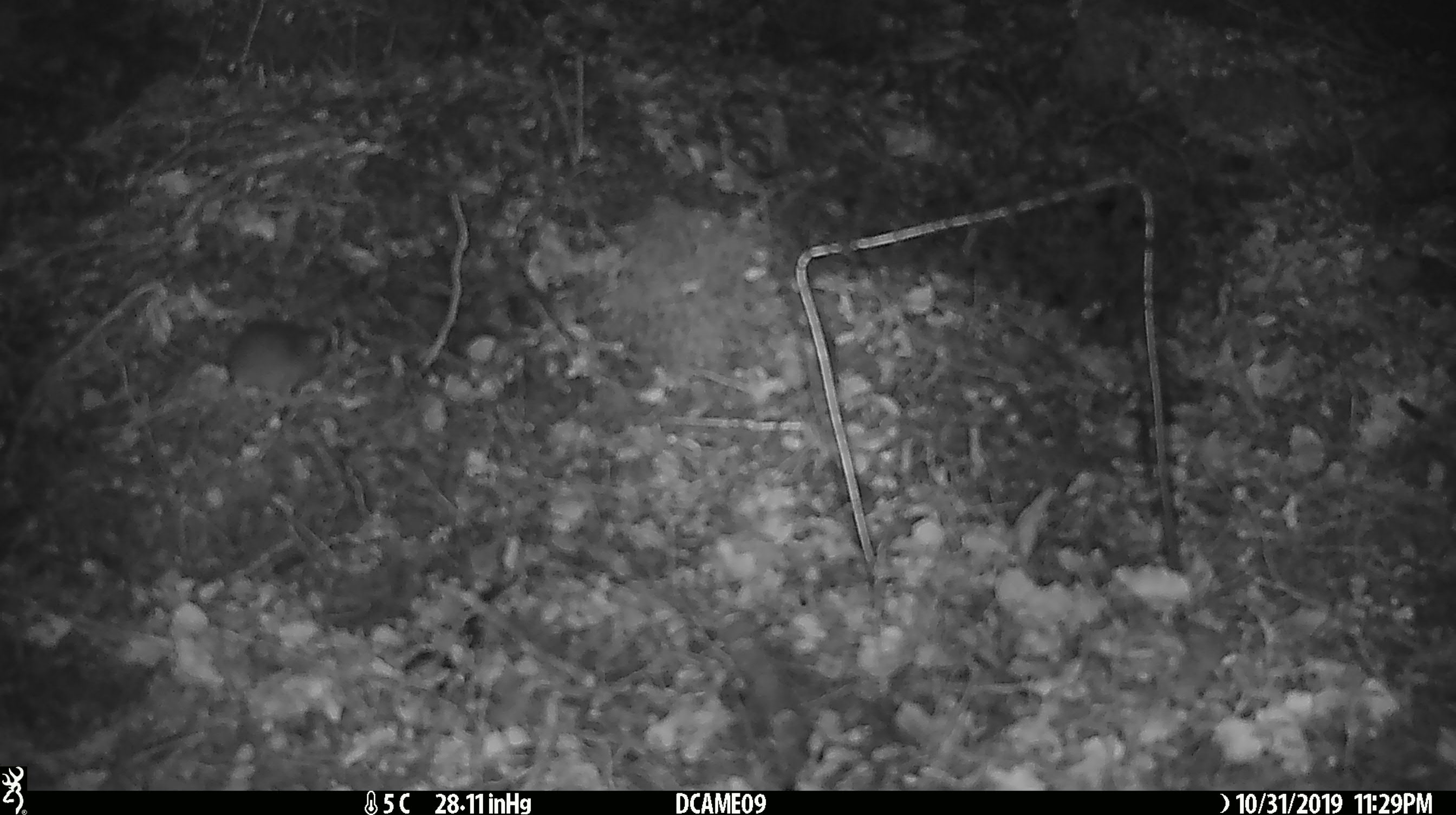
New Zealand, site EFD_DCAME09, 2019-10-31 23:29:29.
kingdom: Animalia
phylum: Chordata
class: Mammalia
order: Rodentia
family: Muridae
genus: Mus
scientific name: Mus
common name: mouse